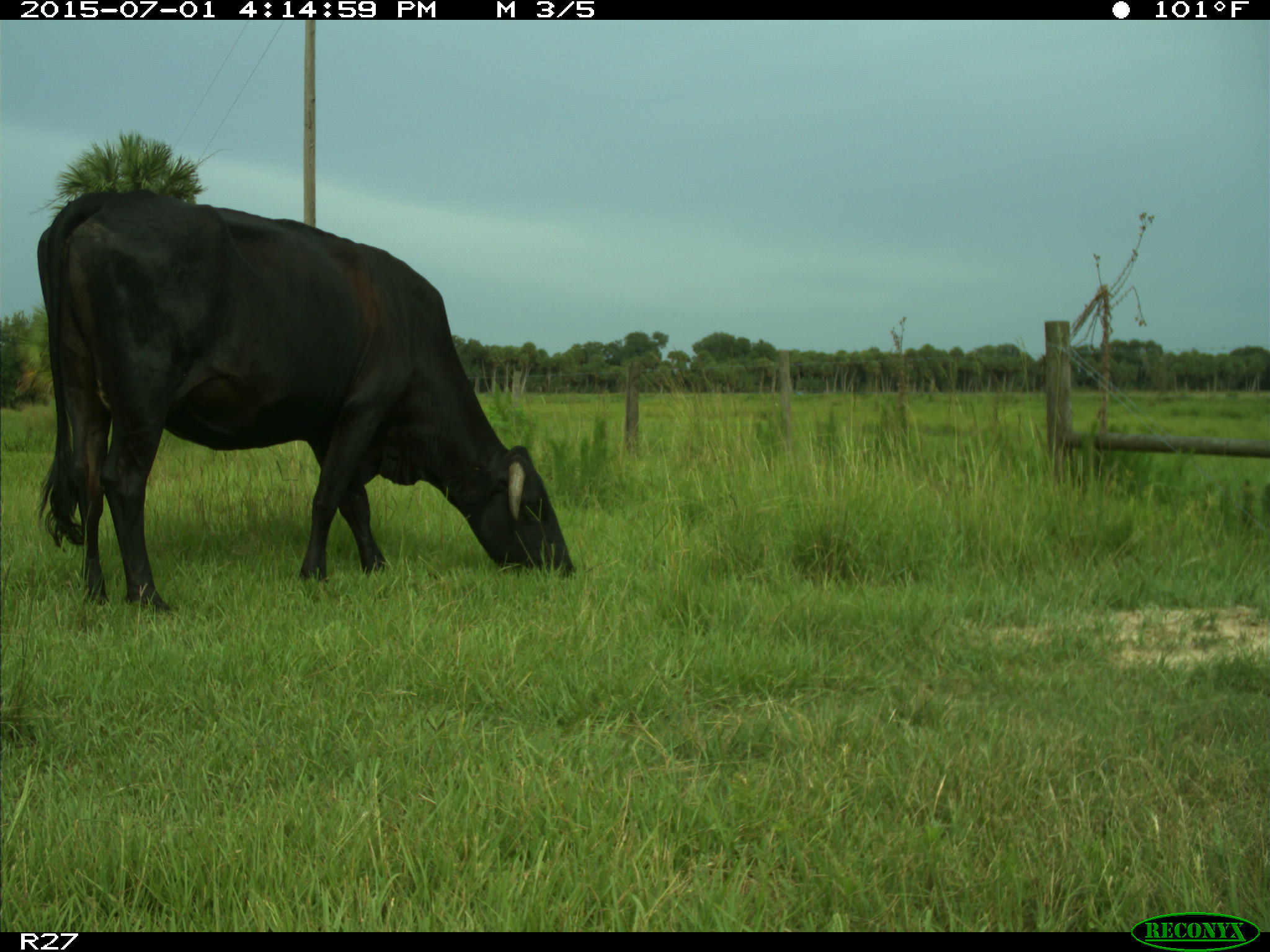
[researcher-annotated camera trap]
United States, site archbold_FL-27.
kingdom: Animalia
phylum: Chordata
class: Mammalia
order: Artiodactyla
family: Bovidae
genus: Bos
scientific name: Bos taurus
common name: domestic cow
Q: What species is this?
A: Bos taurus (domestic cow).